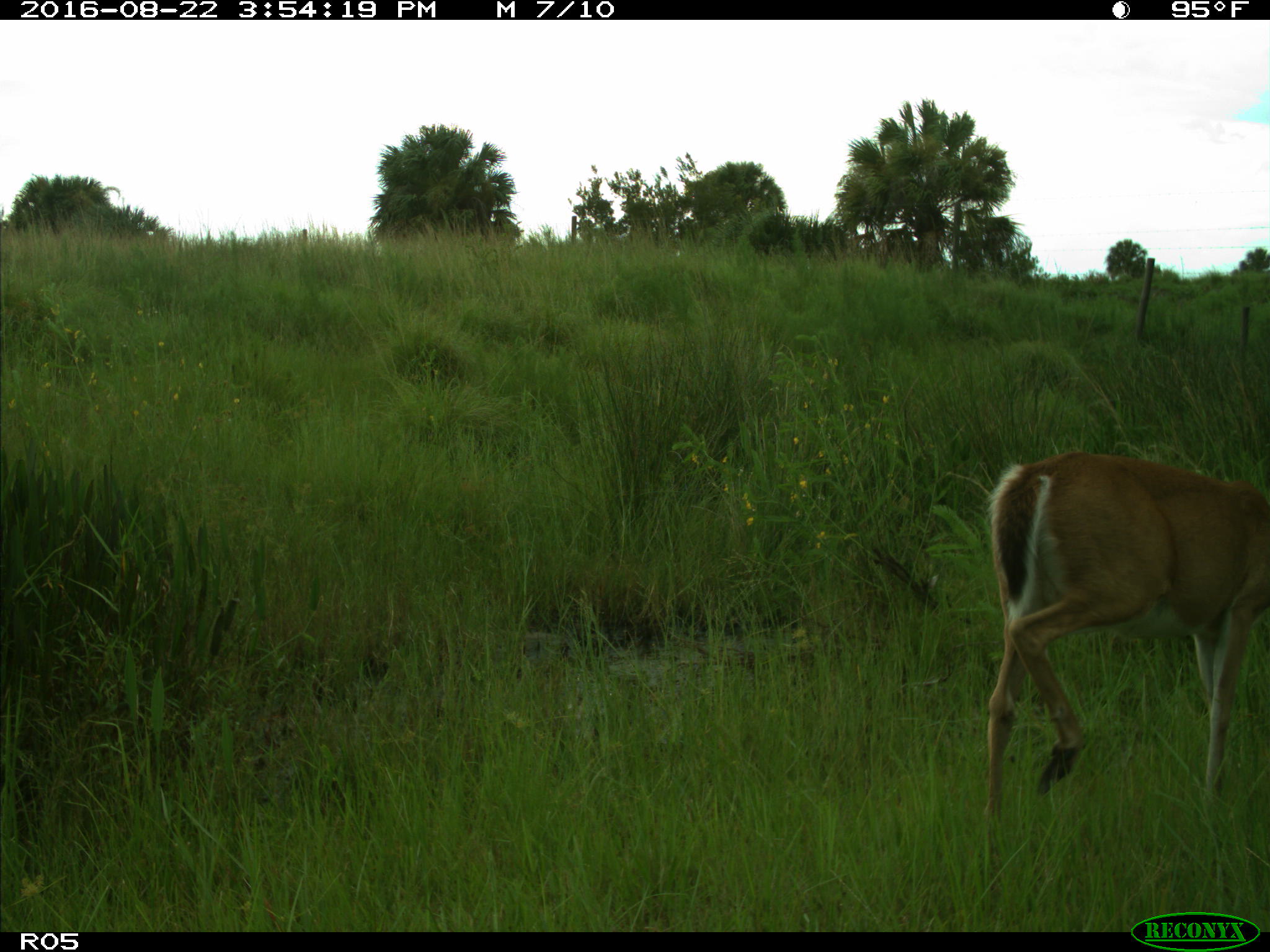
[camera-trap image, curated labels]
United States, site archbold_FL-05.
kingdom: Animalia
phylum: Chordata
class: Mammalia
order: Artiodactyla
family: Cervidae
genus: Odocoileus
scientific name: Odocoileus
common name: deer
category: unidentified deer